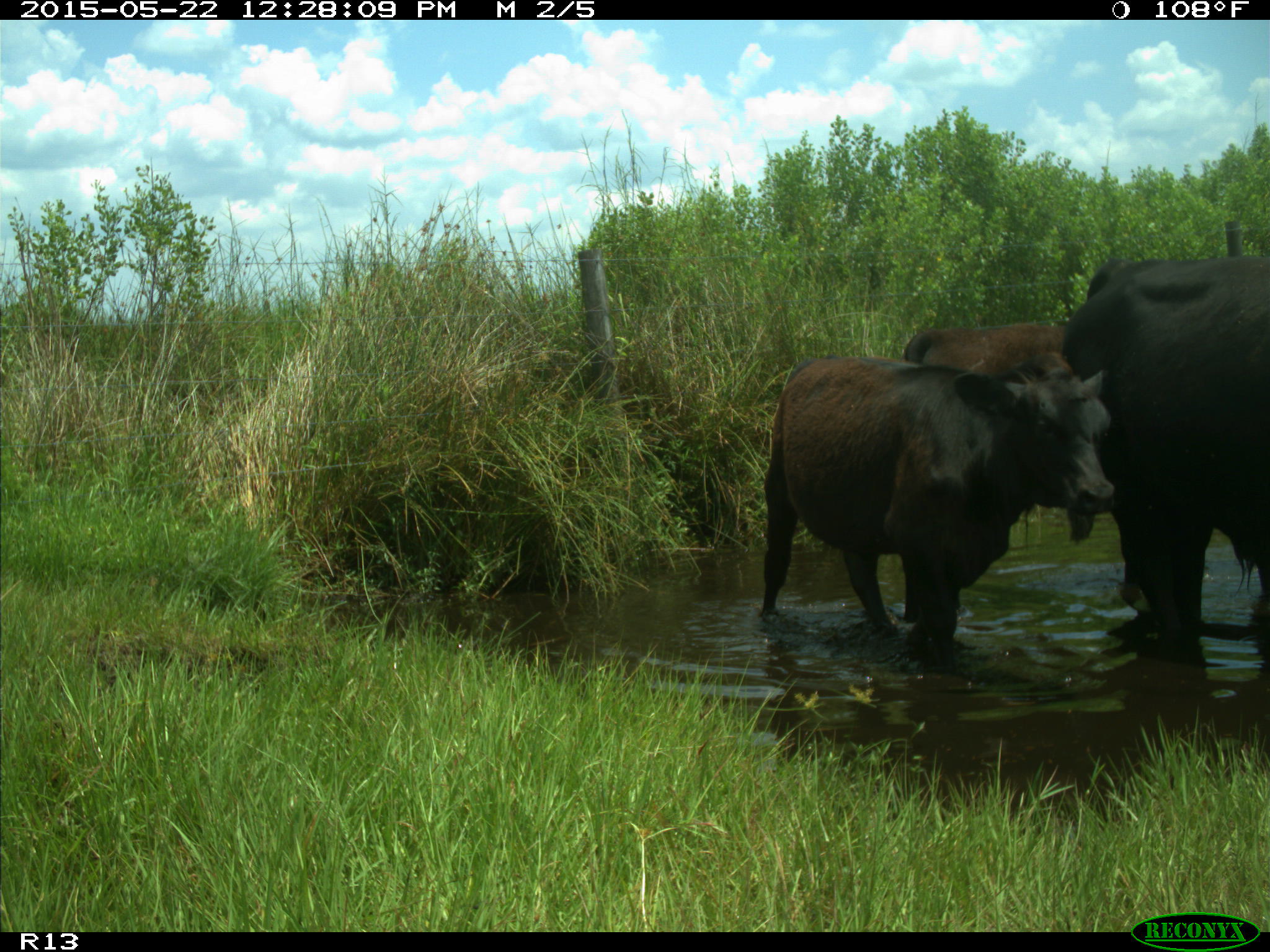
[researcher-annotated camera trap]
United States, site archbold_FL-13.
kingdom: Animalia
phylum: Chordata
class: Mammalia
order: Artiodactyla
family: Bovidae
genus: Bos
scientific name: Bos taurus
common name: domestic cow